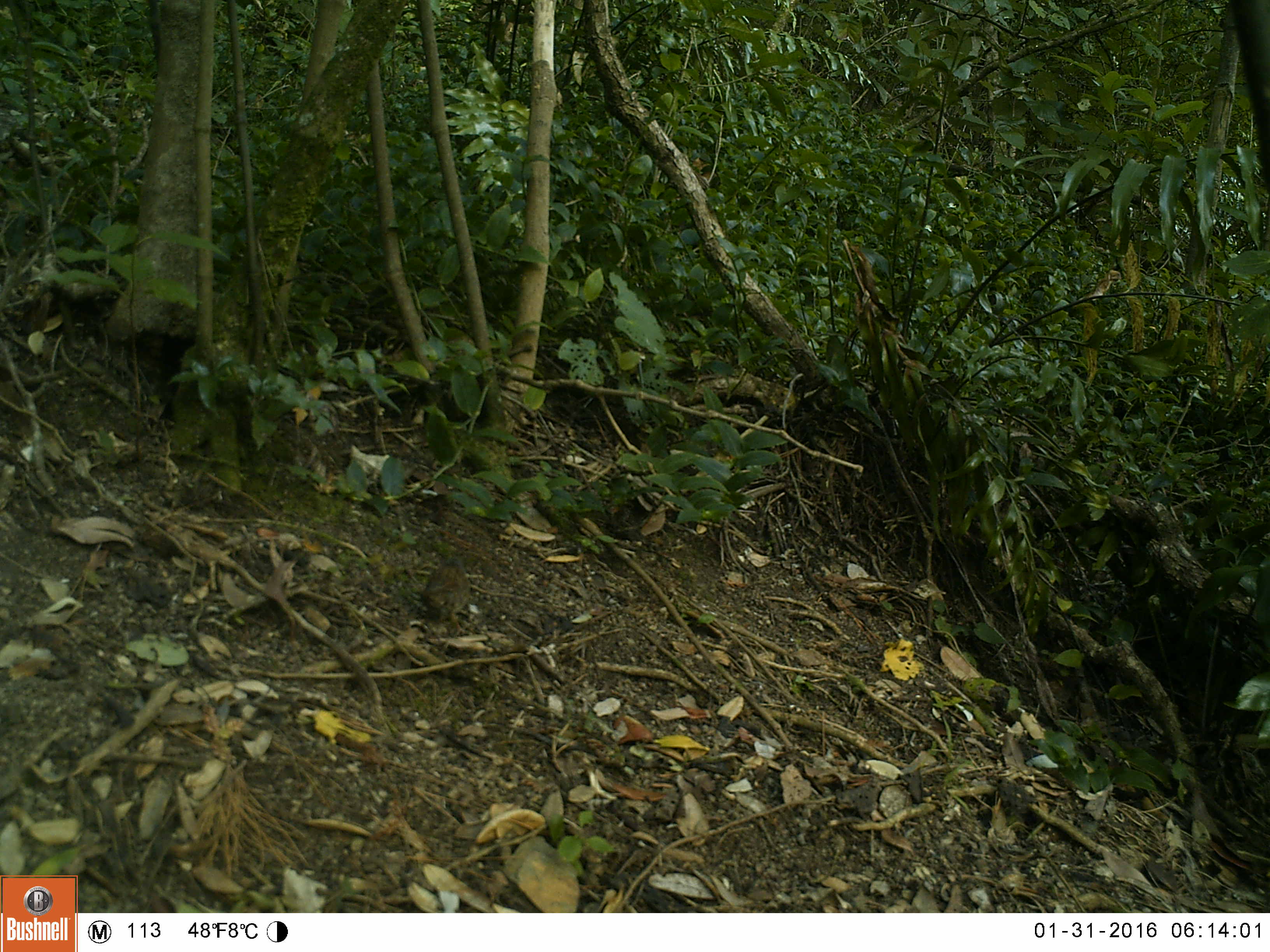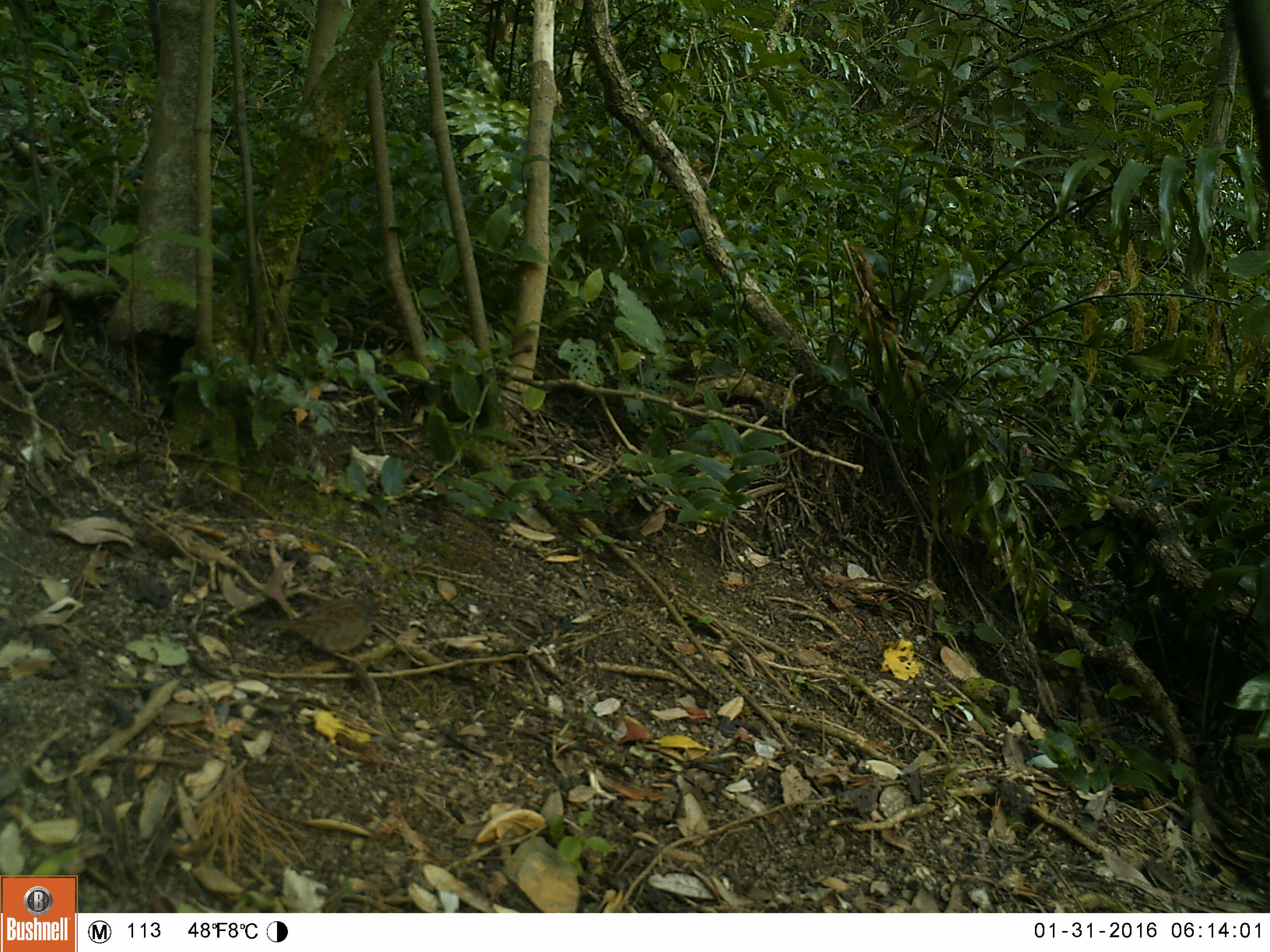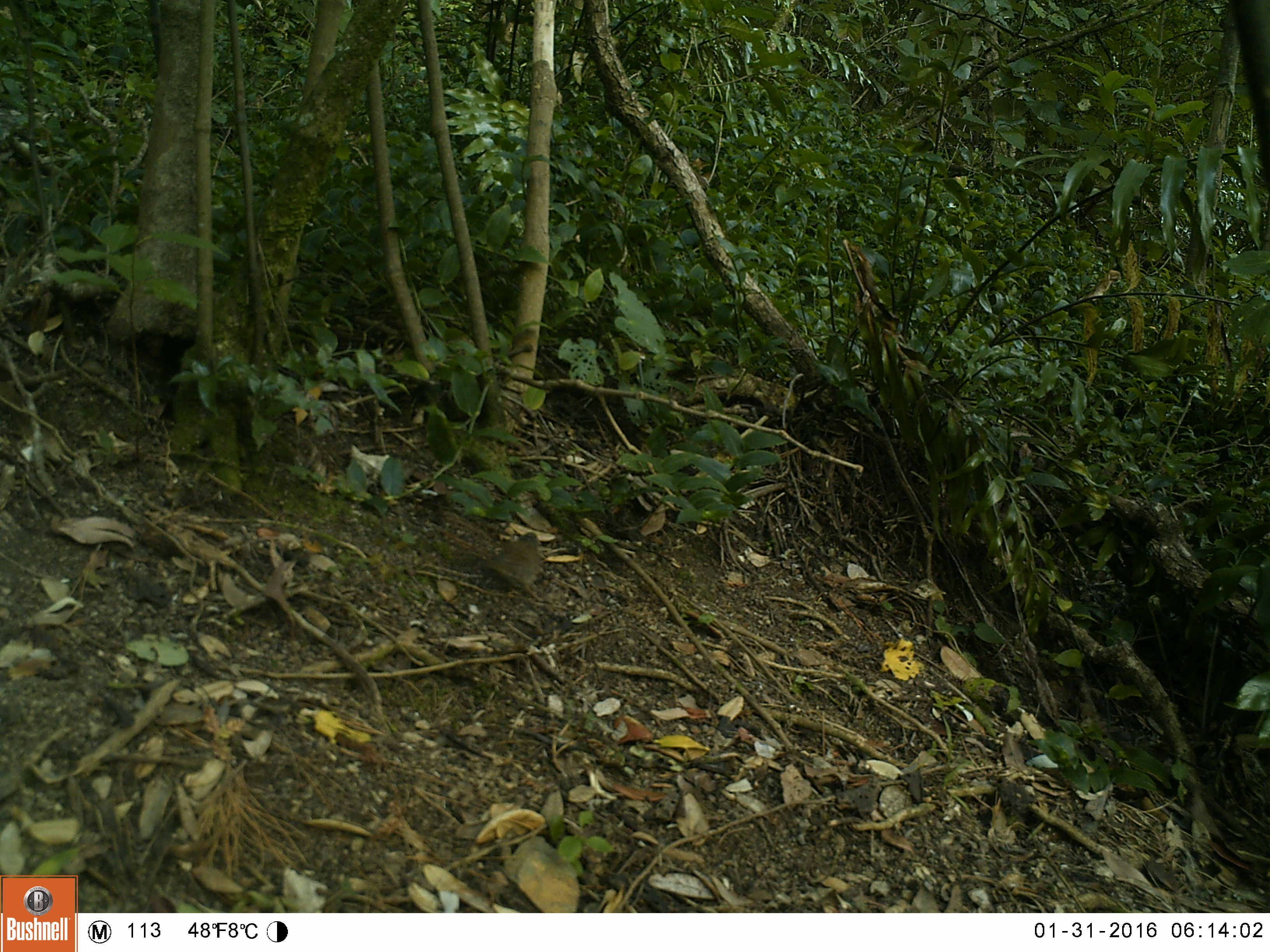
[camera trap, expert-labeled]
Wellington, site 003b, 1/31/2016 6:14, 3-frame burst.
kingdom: Animalia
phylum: Chordata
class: Aves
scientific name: Aves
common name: bird